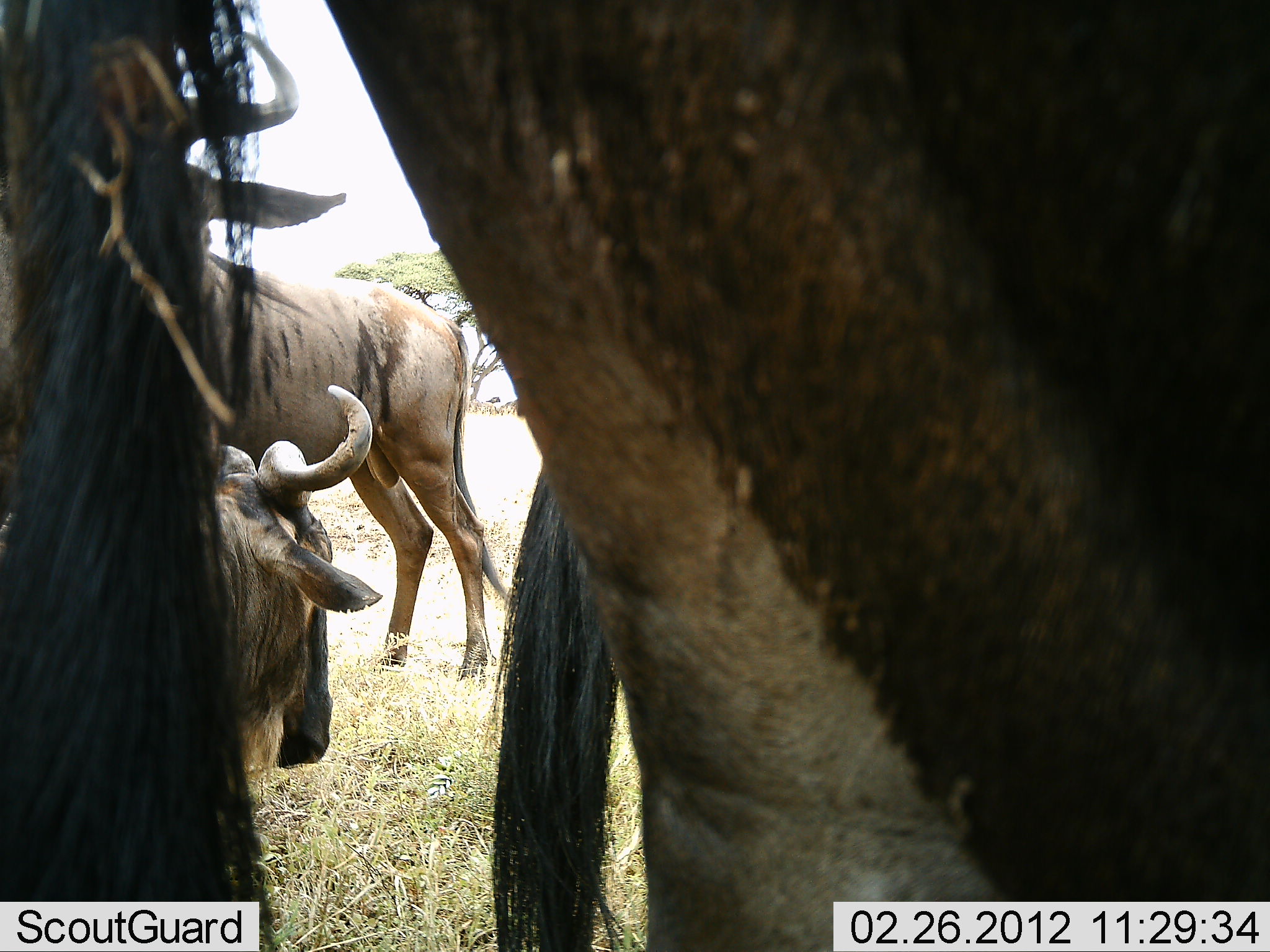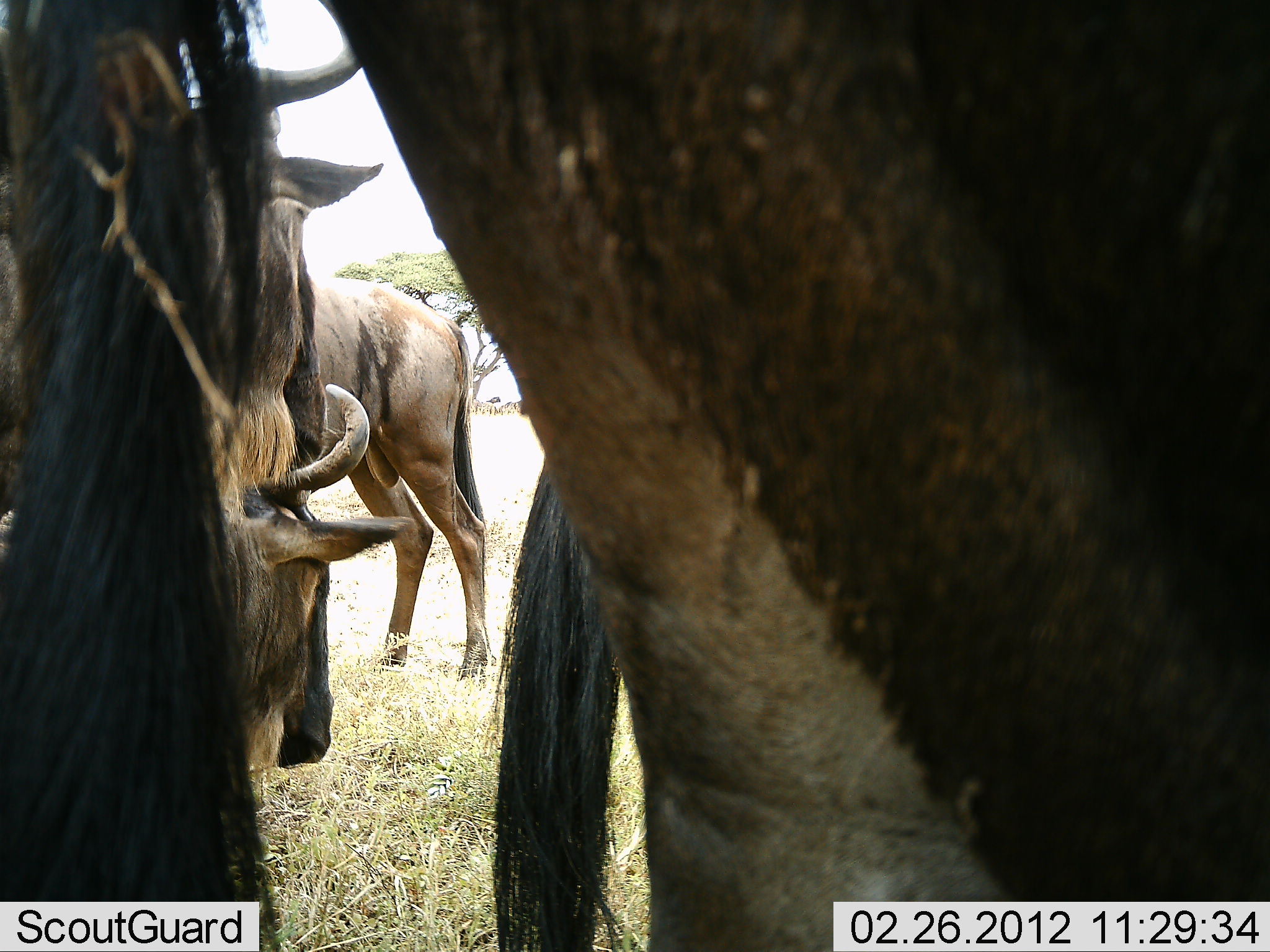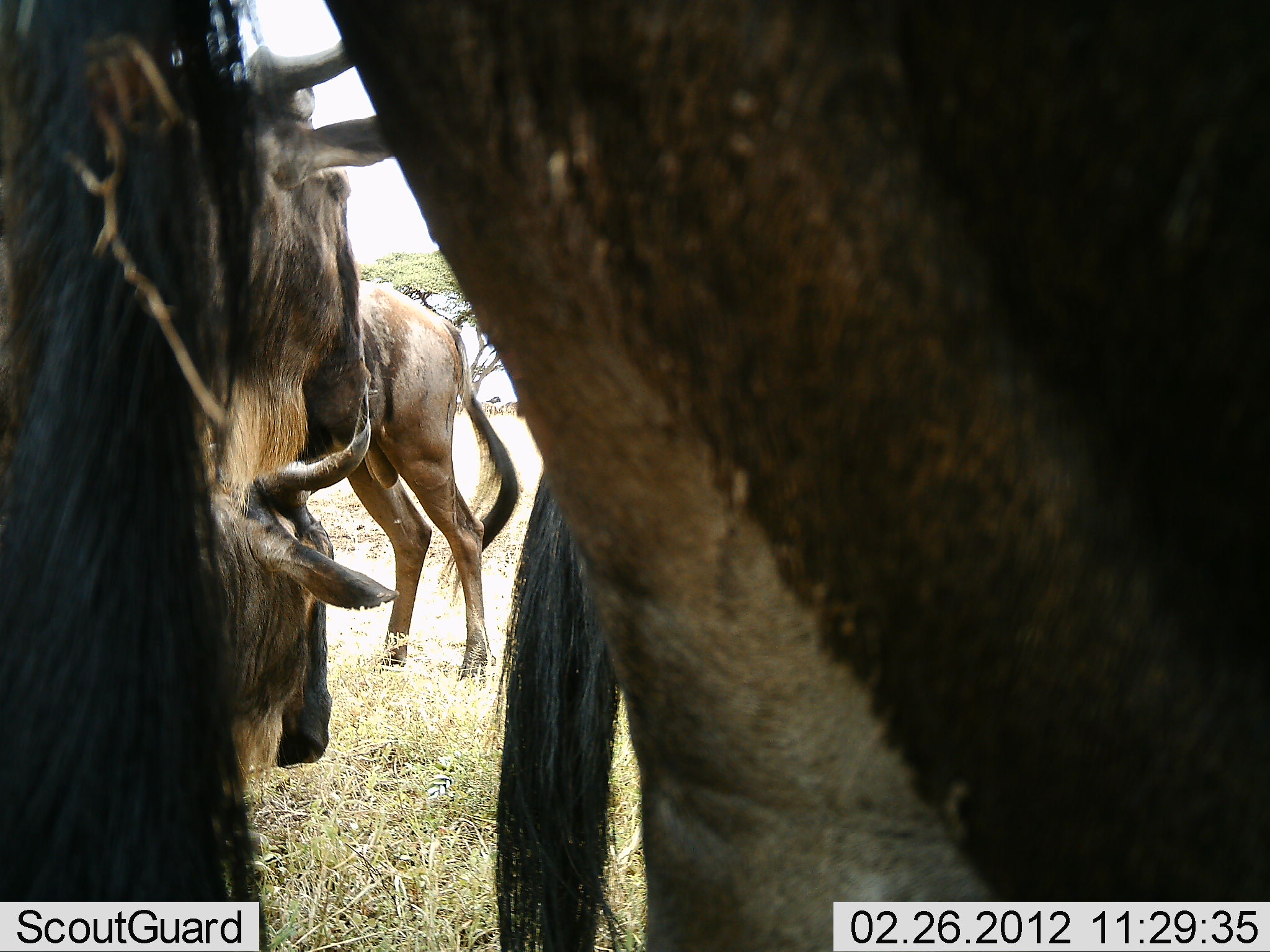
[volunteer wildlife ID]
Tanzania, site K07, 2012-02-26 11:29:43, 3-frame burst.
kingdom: Animalia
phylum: Chordata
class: Mammalia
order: Artiodactyla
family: Bovidae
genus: Connochaetes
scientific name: Connochaetes taurinus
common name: blue wildebeest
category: wildebeest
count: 5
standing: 96%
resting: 39%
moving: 0%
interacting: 0%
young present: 0%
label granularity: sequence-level